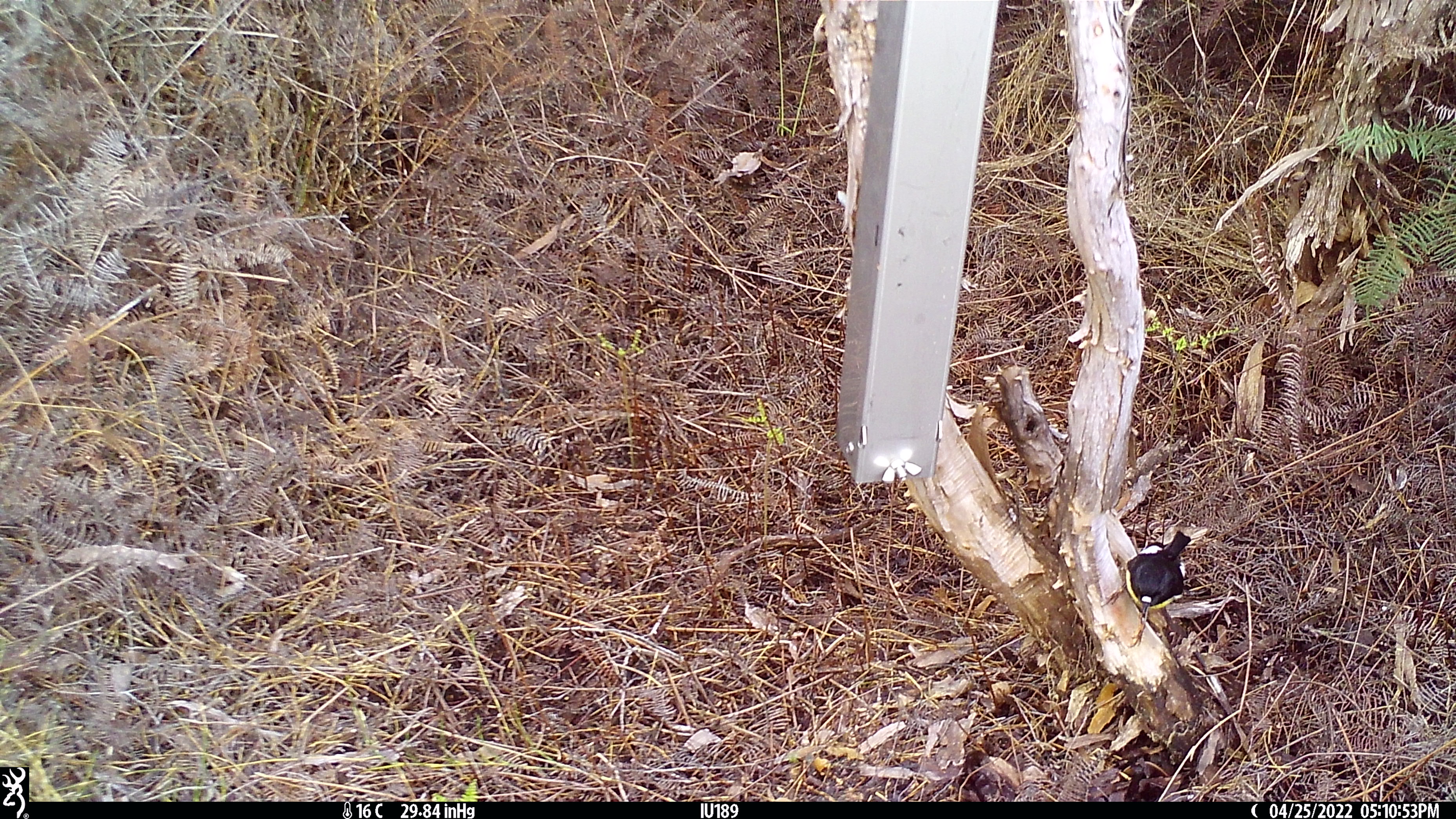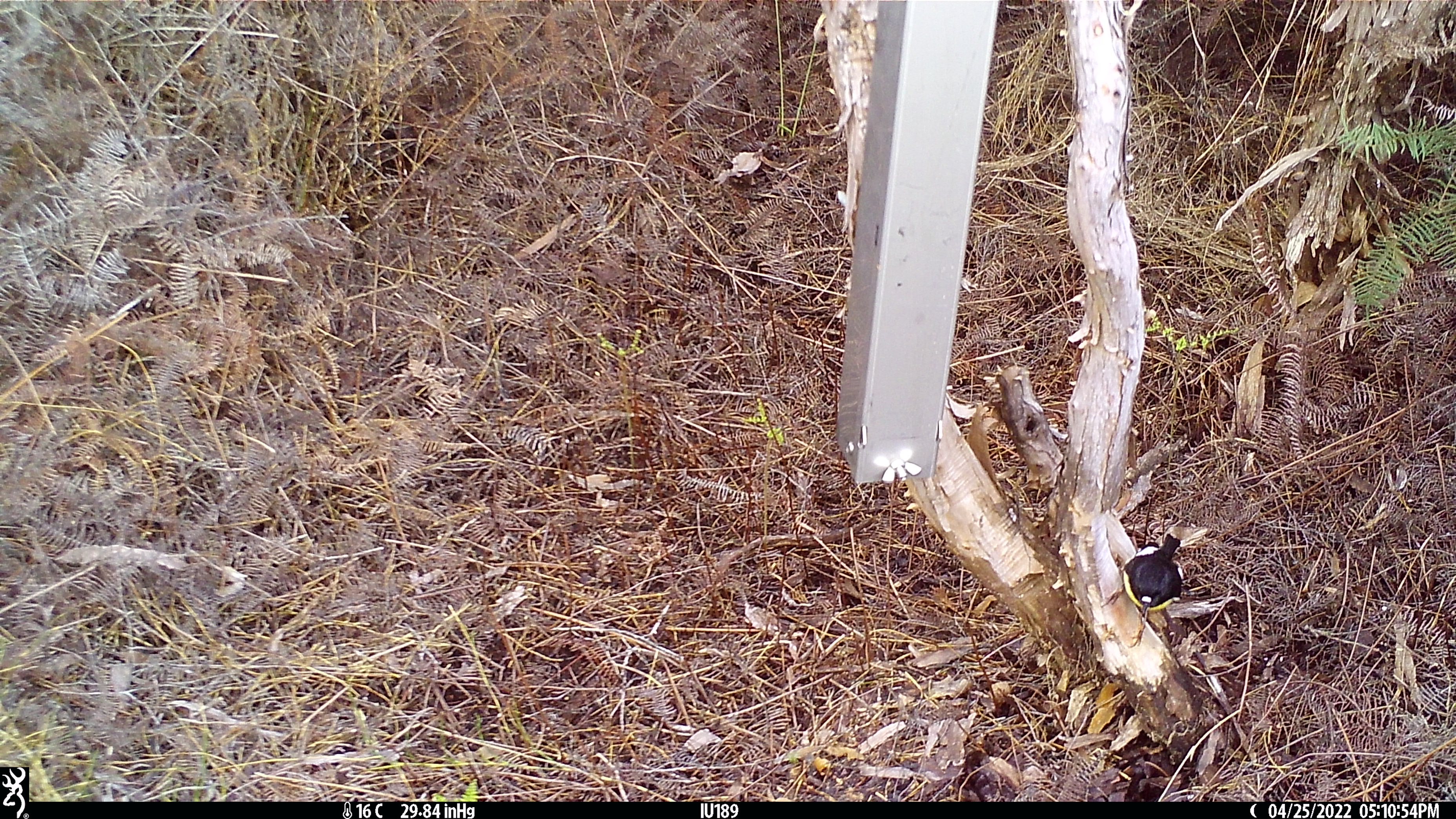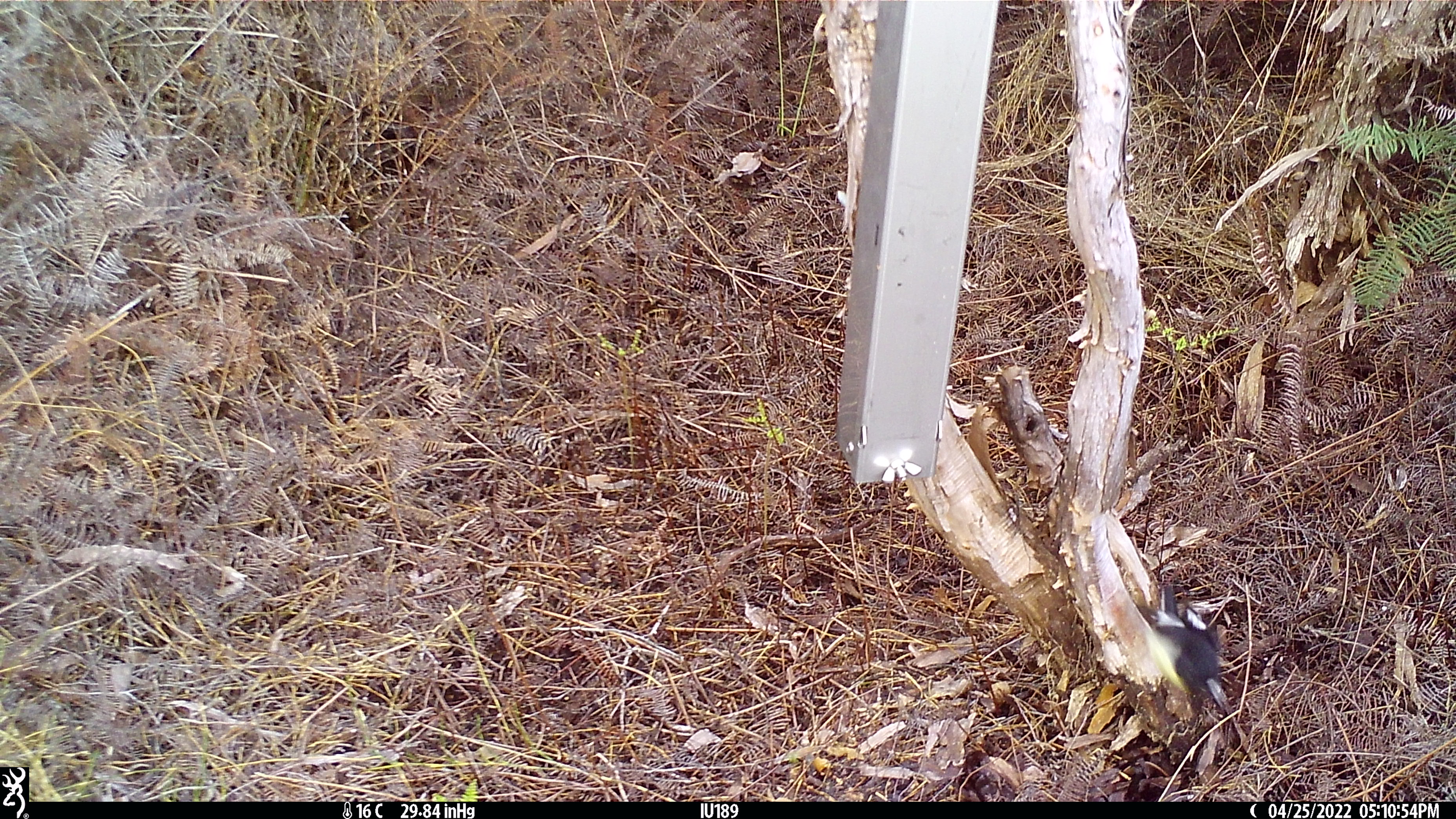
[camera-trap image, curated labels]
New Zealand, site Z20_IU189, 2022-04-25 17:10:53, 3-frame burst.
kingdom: Animalia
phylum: Chordata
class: Aves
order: Passeriformes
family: Petroicidae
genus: Petroica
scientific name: Petroica macrocephala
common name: tomtit